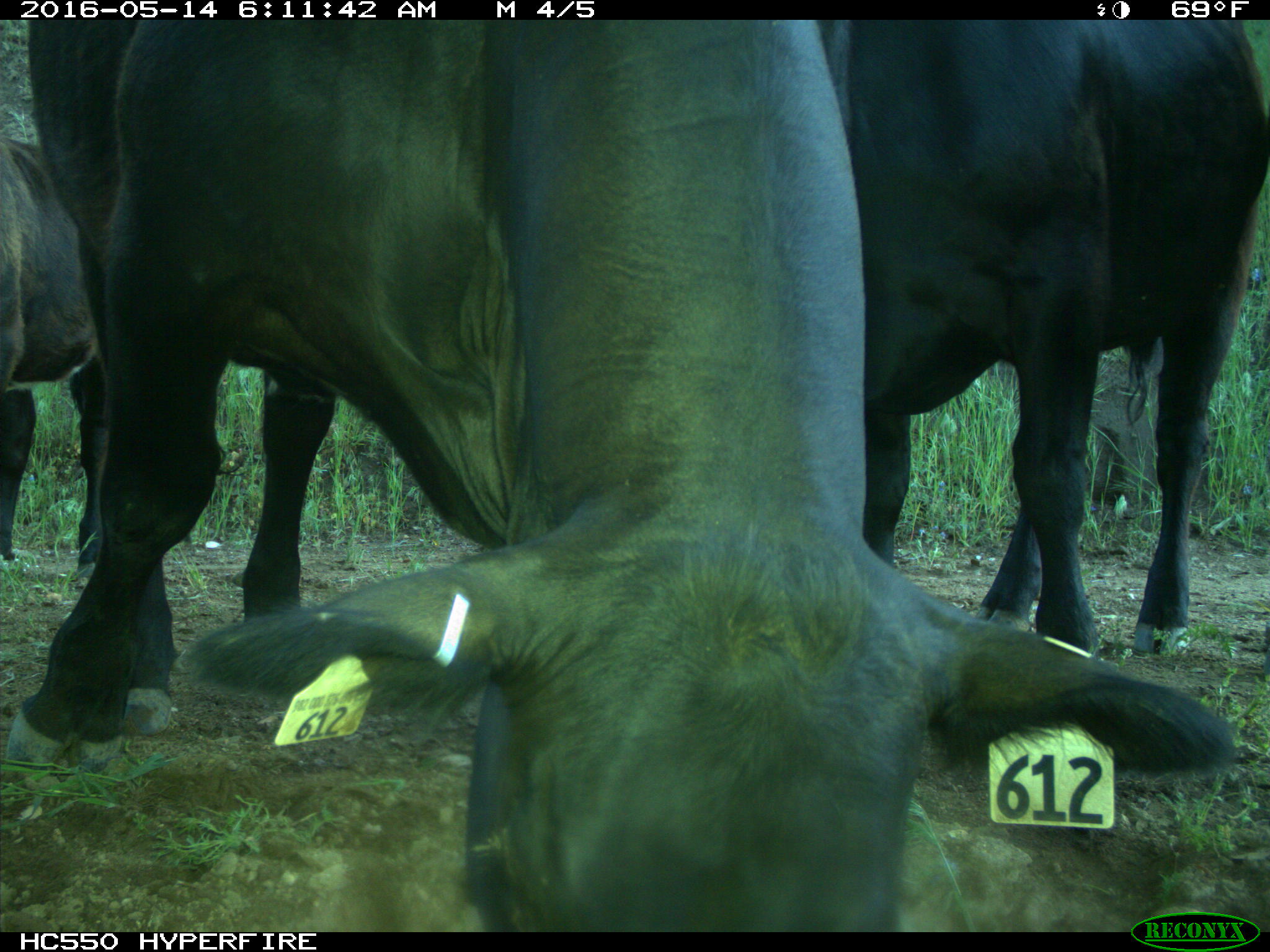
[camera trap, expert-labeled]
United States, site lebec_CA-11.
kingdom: Animalia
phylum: Chordata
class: Mammalia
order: Artiodactyla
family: Bovidae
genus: Bos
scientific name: Bos taurus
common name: domestic cow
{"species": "Bos taurus (domestic cow)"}